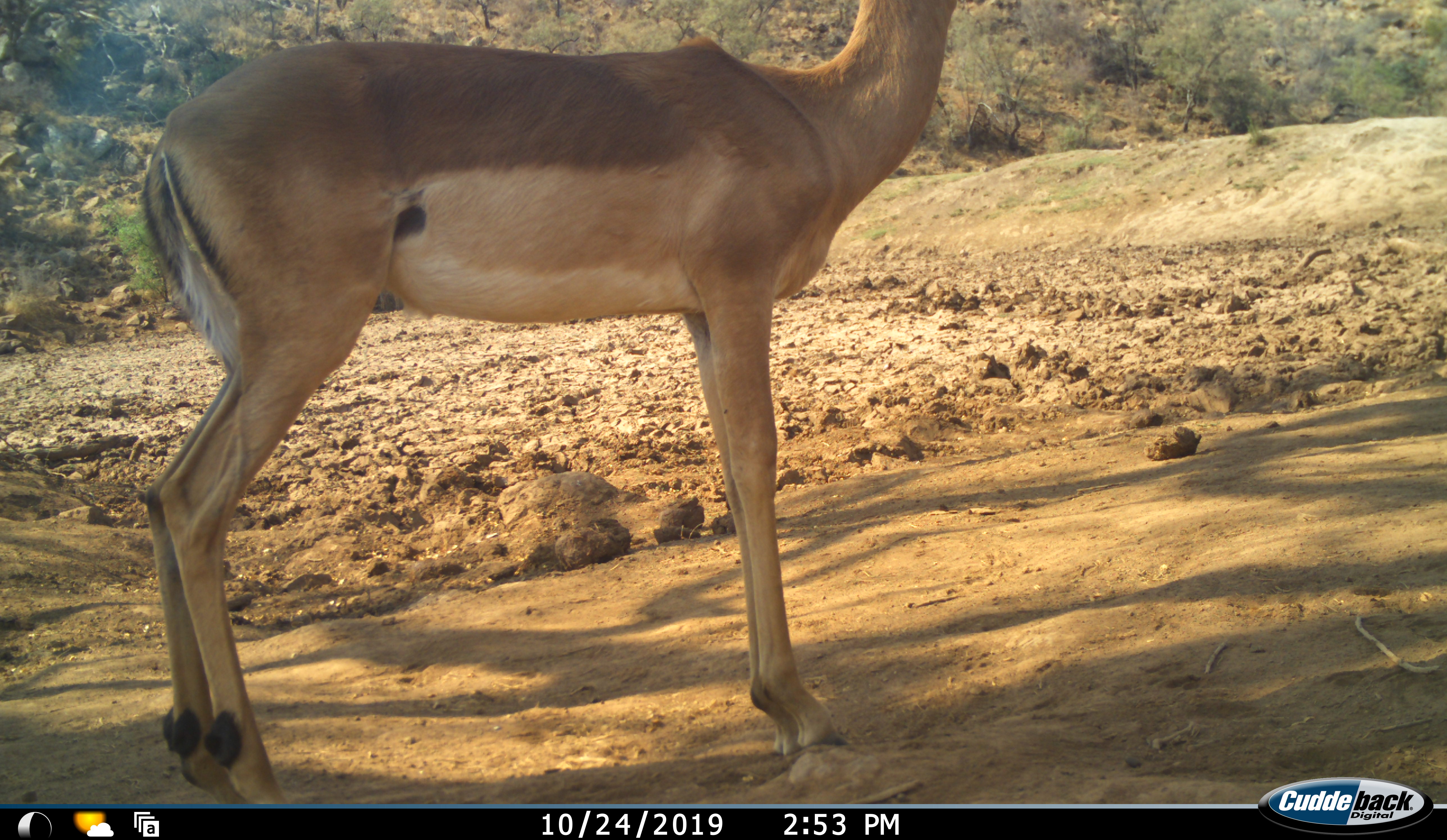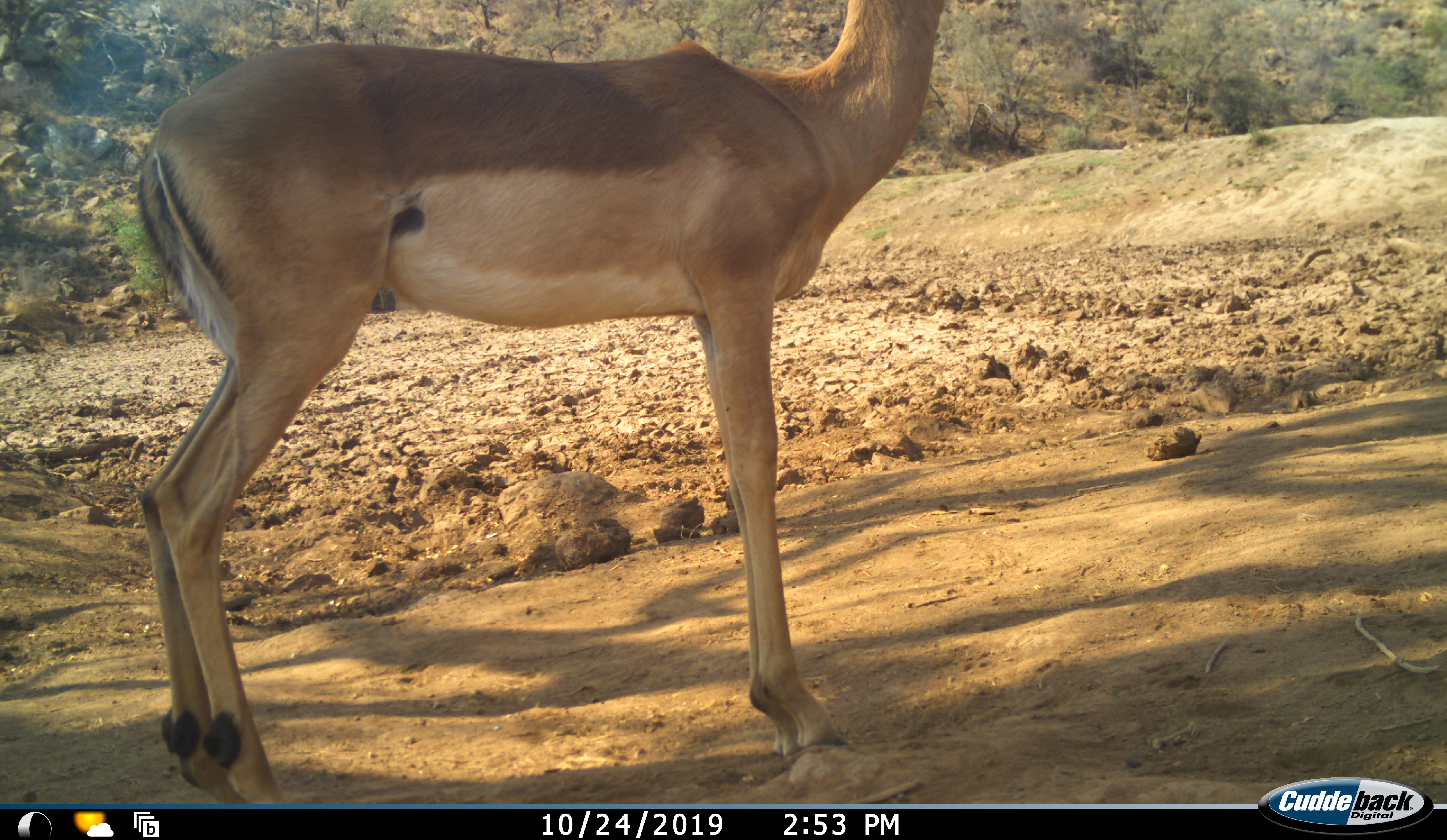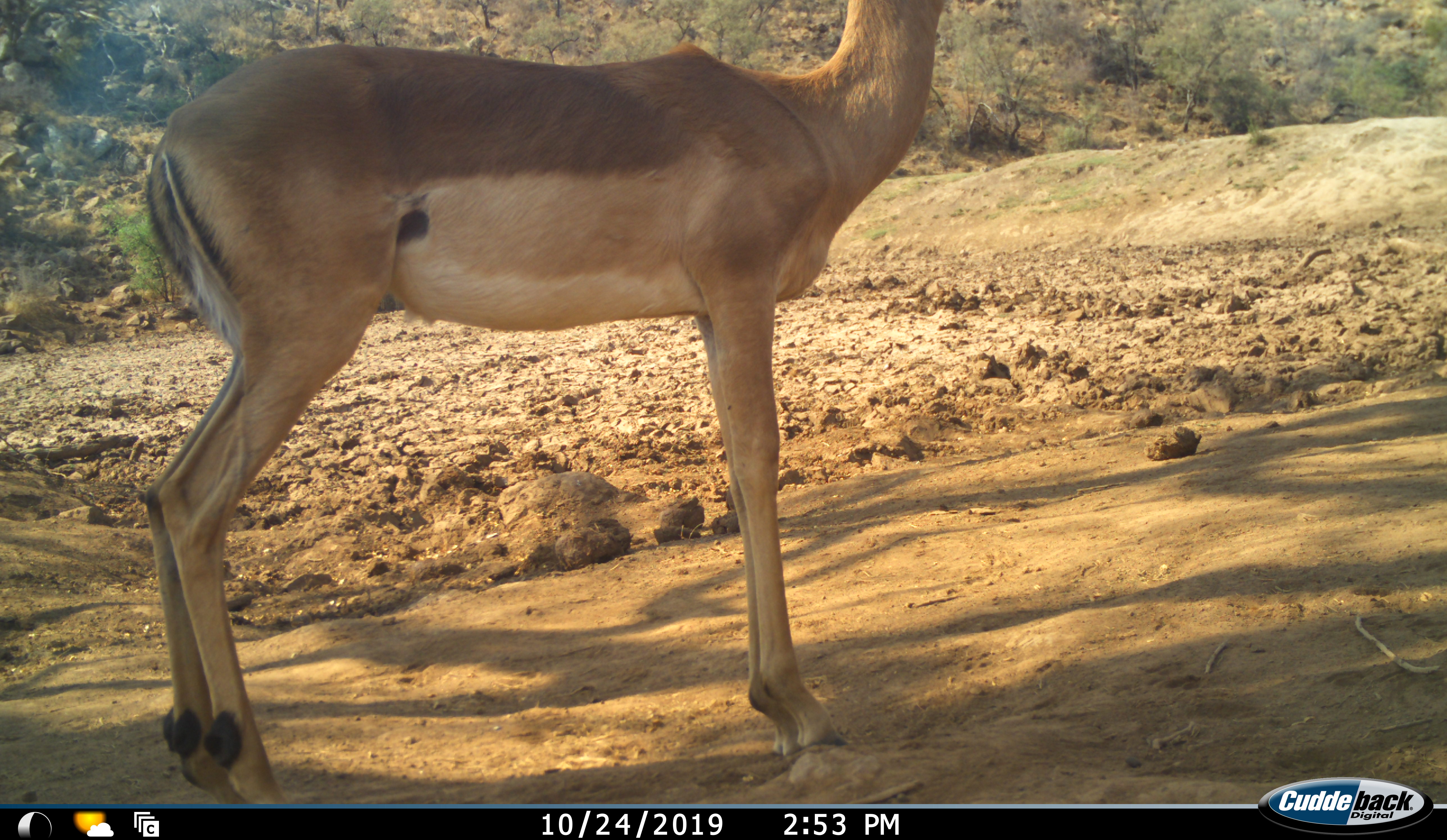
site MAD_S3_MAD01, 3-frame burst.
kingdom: Animalia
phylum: Chordata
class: Mammalia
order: Artiodactyla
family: Bovidae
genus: Aepyceros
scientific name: Aepyceros melampus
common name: impala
Impala (Aepyceros melampus), count 1. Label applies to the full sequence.